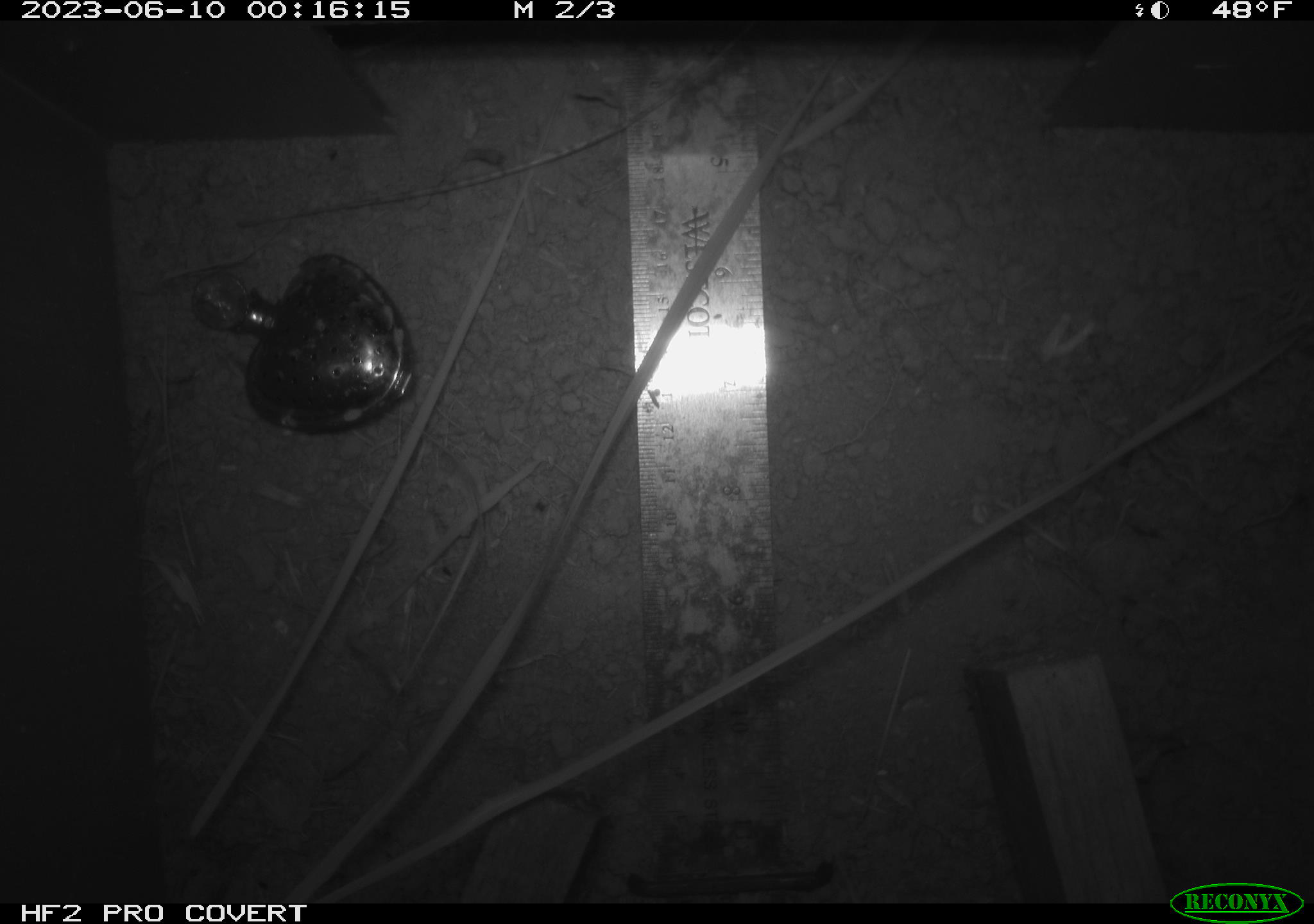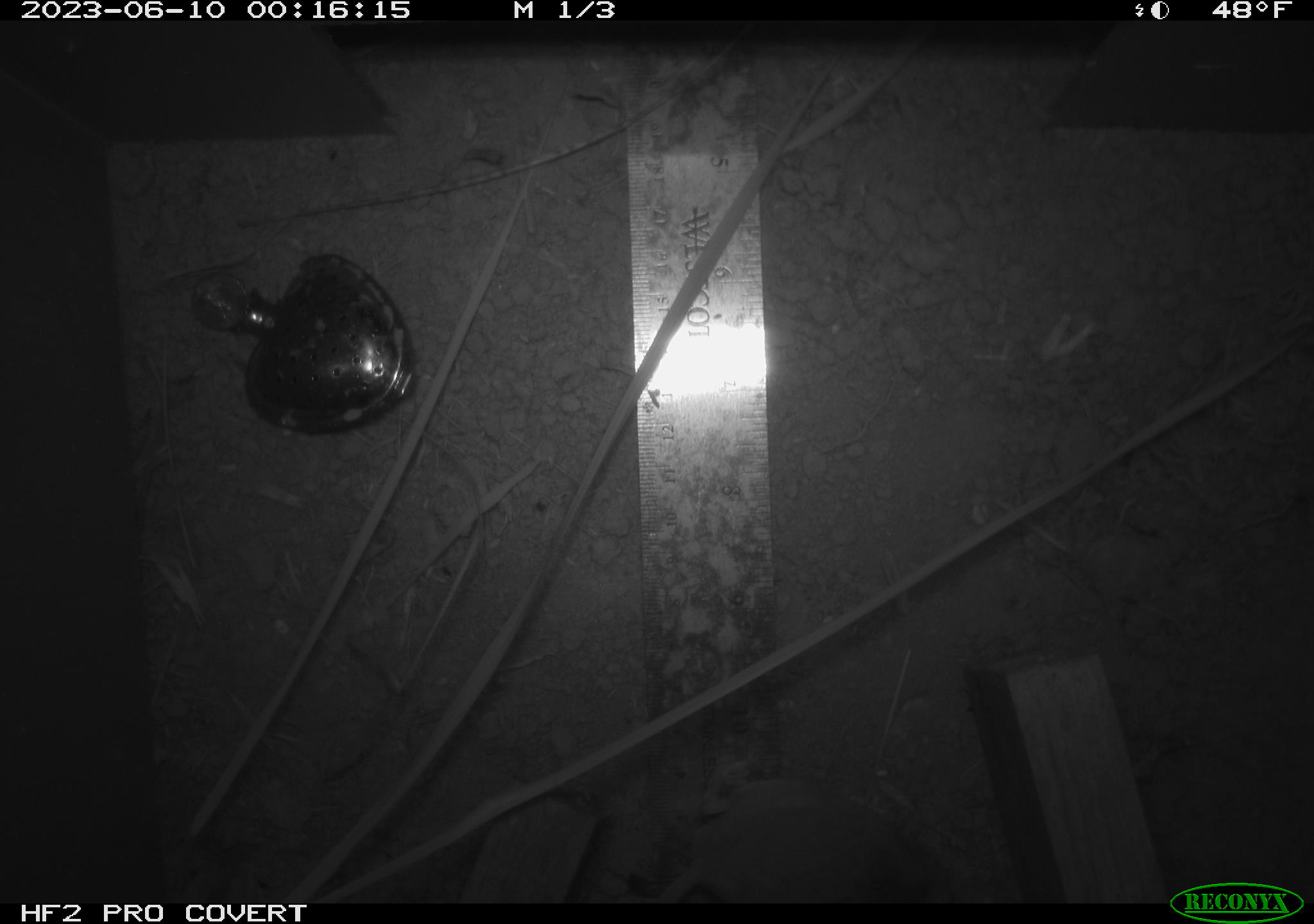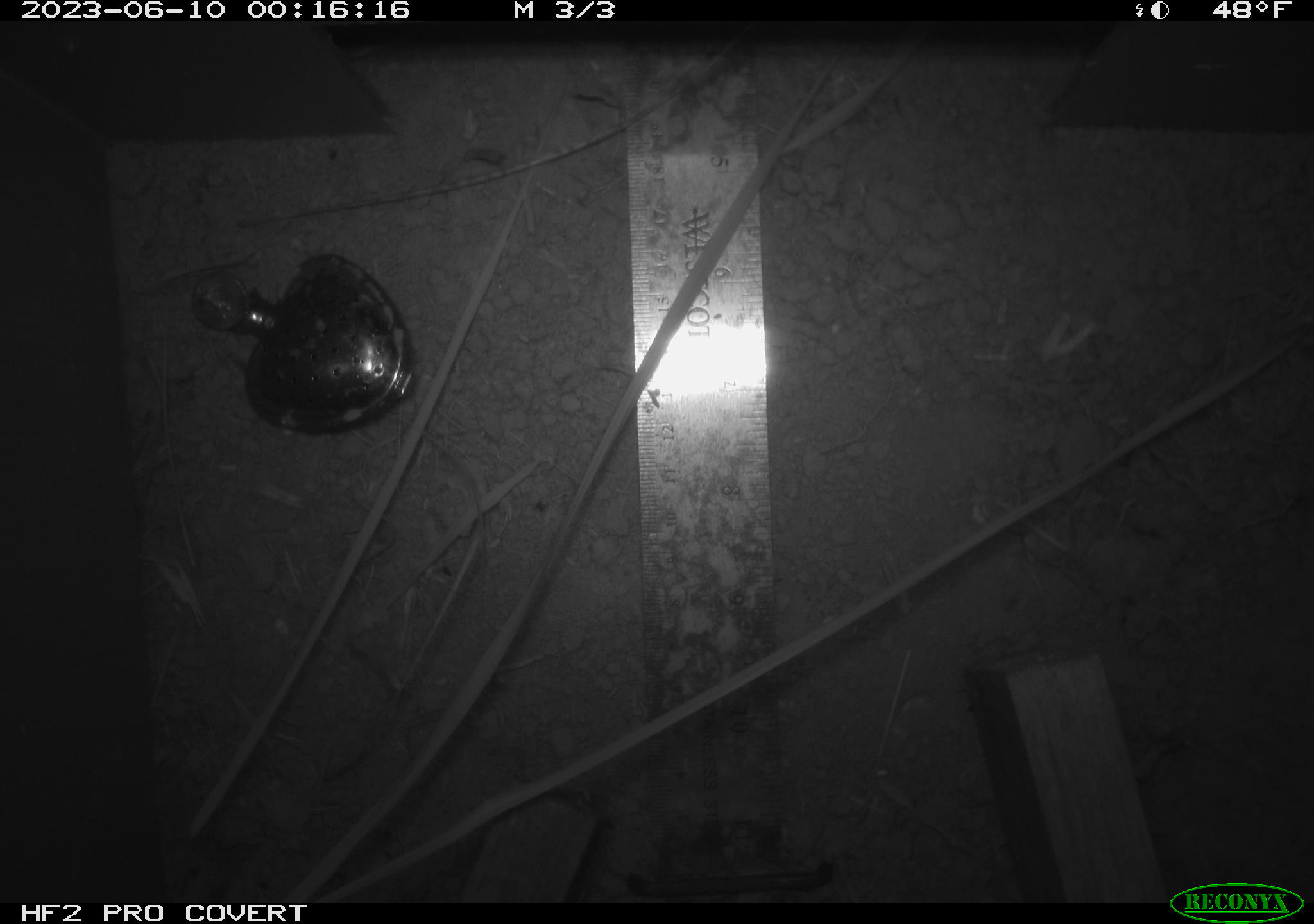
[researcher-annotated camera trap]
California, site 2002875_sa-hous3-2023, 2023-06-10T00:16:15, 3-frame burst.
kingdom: Animalia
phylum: Chordata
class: Mammalia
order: Rodentia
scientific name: Rodentia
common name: mouse species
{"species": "mouse species (Rodentia)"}